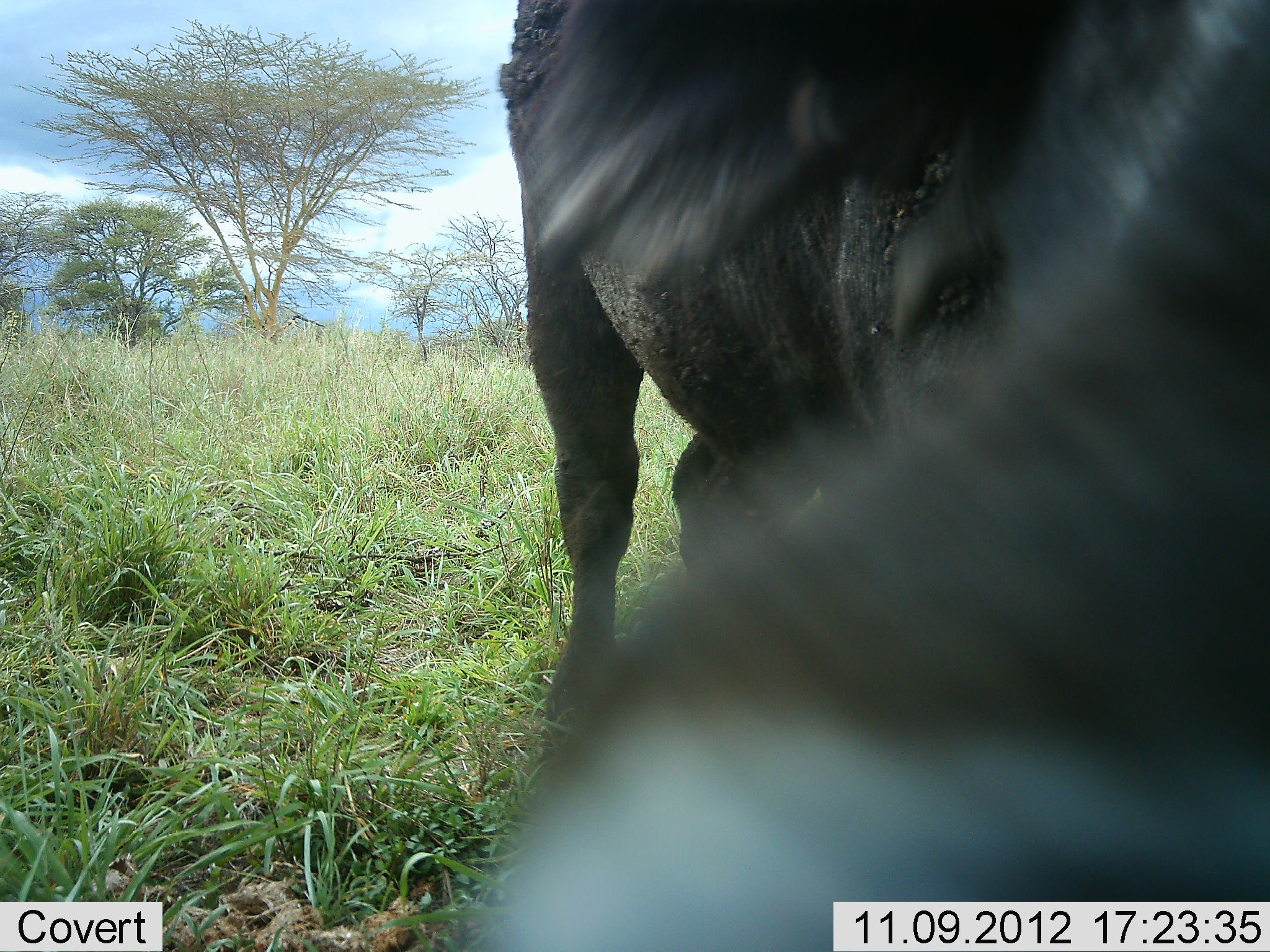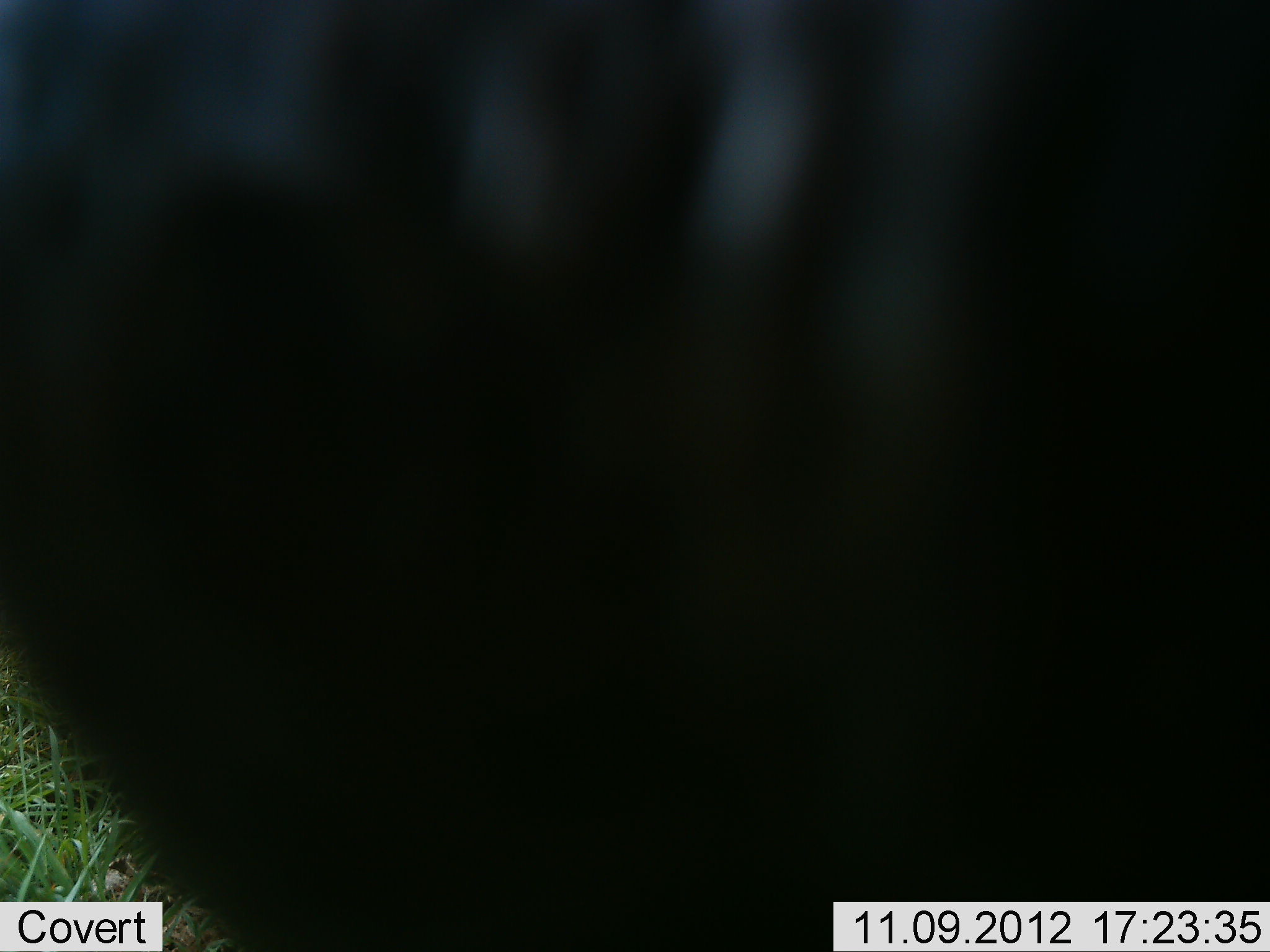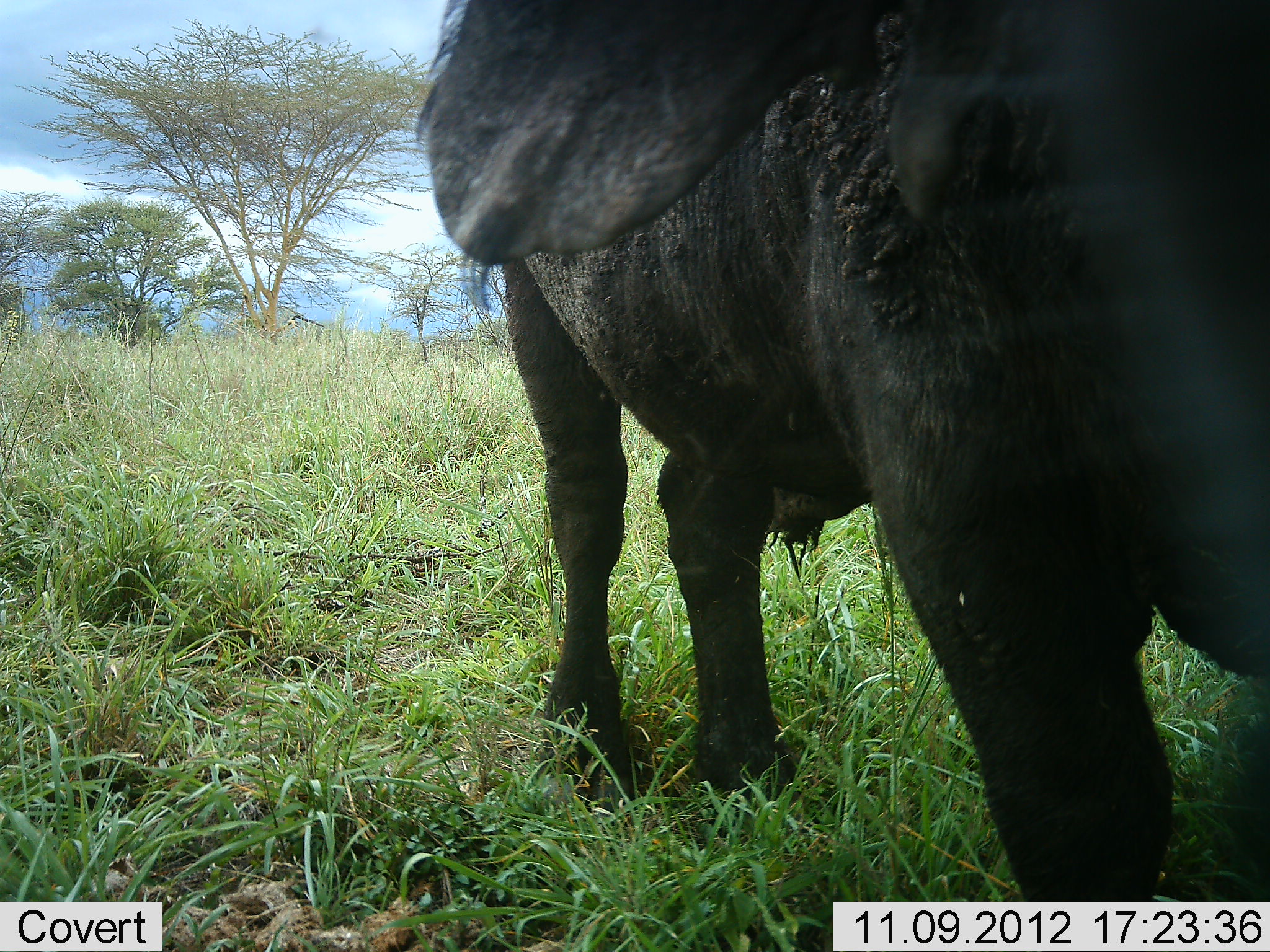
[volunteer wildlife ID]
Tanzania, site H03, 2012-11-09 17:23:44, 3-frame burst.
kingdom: Animalia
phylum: Chordata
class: Mammalia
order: Artiodactyla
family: Bovidae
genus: Syncerus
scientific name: Syncerus caffer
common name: cape buffalo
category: buffalo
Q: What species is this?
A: Buffalo (cape buffalo) (Syncerus caffer).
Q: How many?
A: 1.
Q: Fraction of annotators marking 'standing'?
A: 90%.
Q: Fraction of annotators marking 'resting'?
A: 0%.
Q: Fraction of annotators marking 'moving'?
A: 10%.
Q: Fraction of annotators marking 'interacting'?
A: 10%.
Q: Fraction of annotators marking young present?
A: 0%.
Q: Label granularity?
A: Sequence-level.